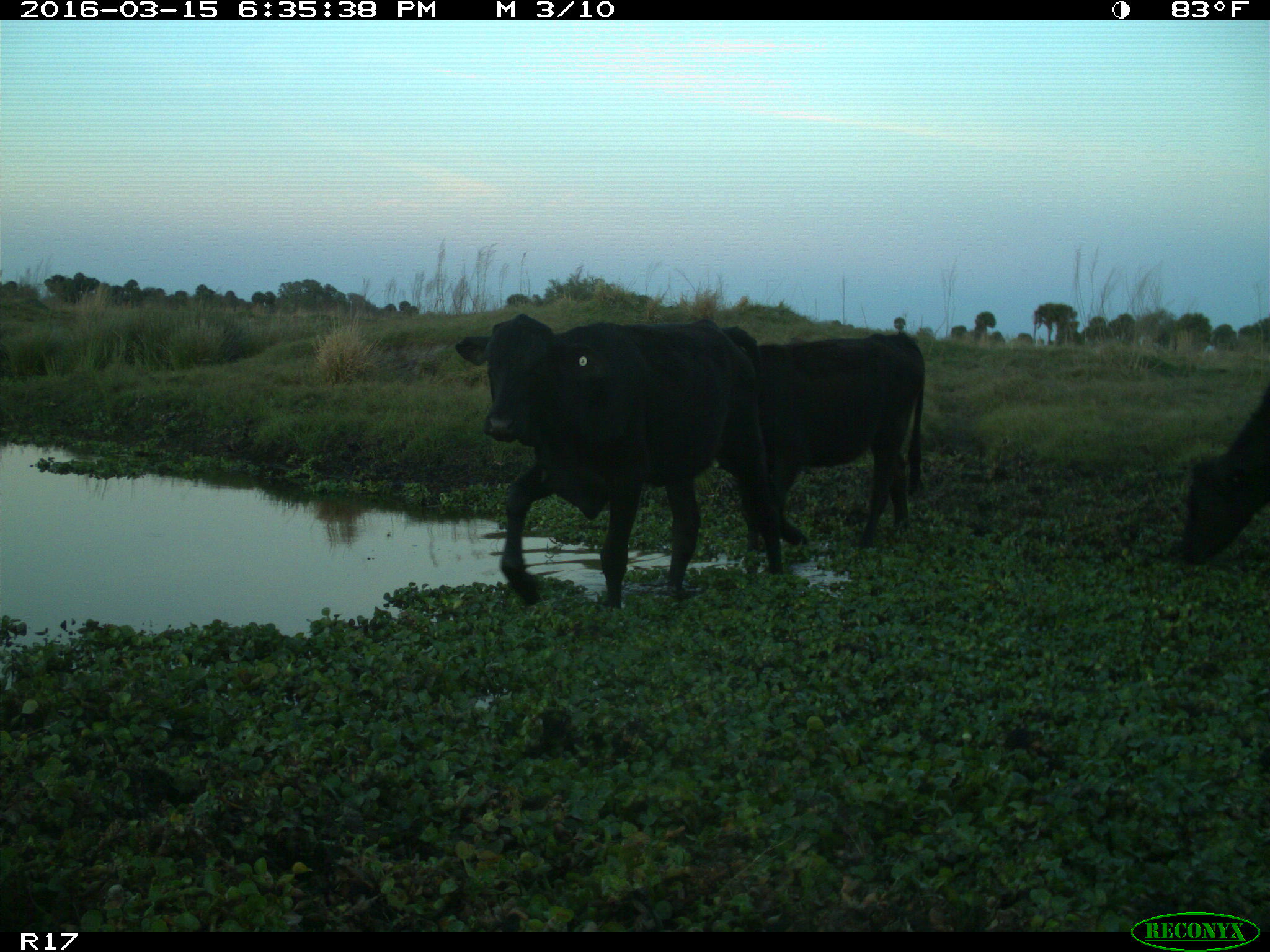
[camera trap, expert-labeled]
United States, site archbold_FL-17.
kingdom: Animalia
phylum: Chordata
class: Mammalia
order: Artiodactyla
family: Bovidae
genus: Bos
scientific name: Bos taurus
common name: domestic cow